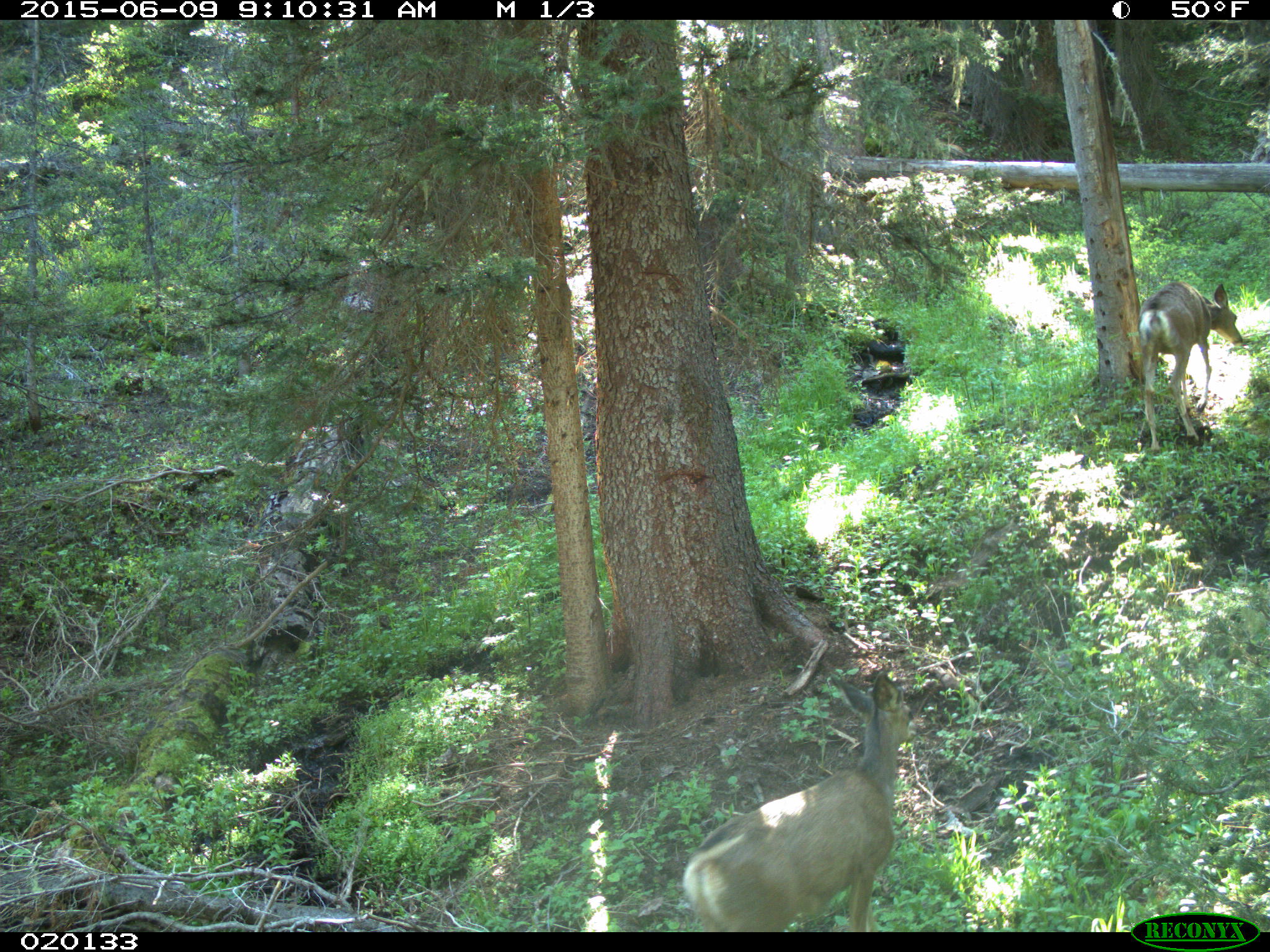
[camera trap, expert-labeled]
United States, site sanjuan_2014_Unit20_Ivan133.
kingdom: Animalia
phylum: Chordata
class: Mammalia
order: Artiodactyla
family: Cervidae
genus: Odocoileus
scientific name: Odocoileus hemionus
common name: mule deer